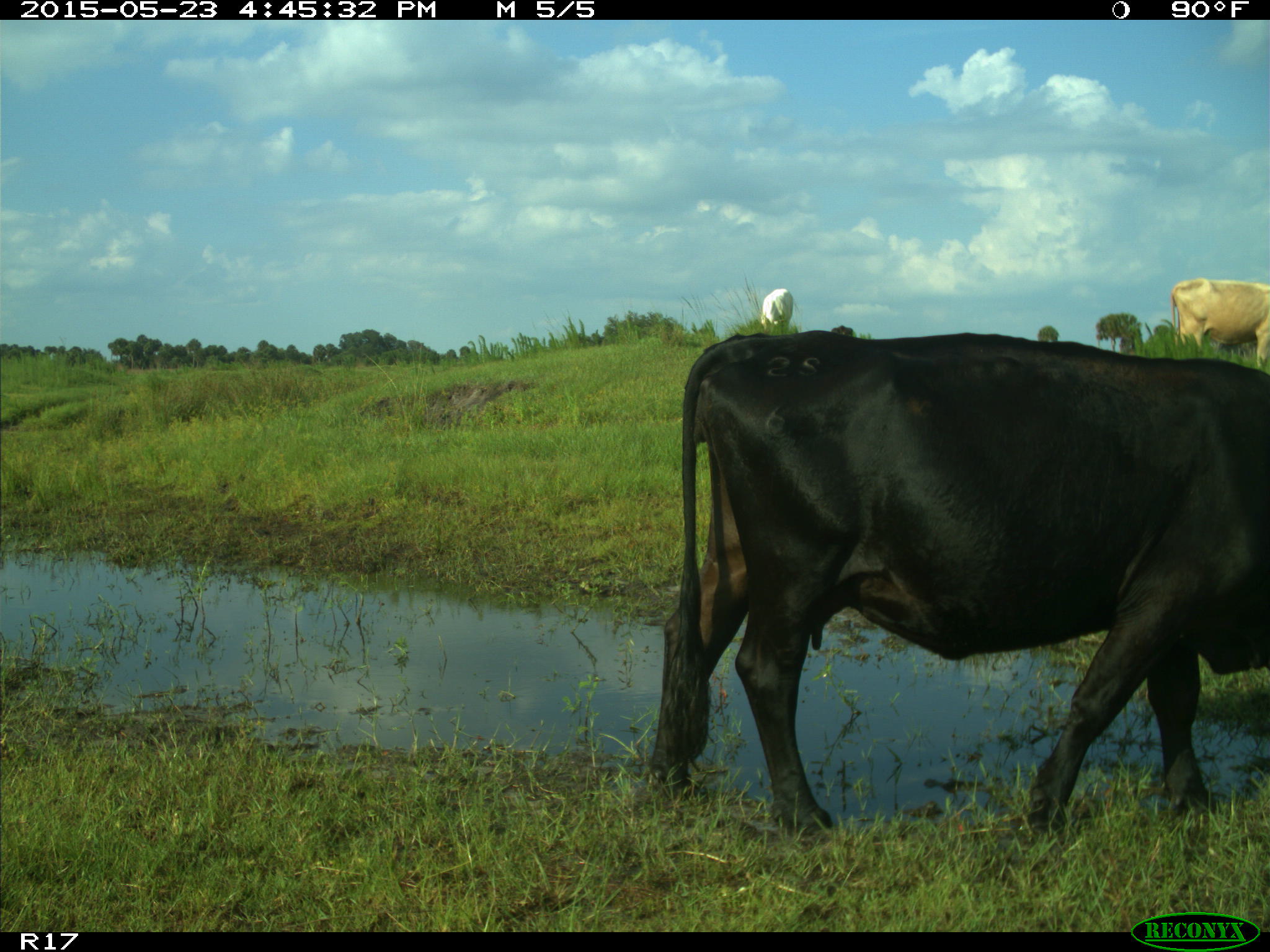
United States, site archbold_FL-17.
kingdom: Animalia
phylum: Chordata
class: Mammalia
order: Artiodactyla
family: Bovidae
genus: Bos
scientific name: Bos taurus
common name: domestic cow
Bos taurus (domestic cow).